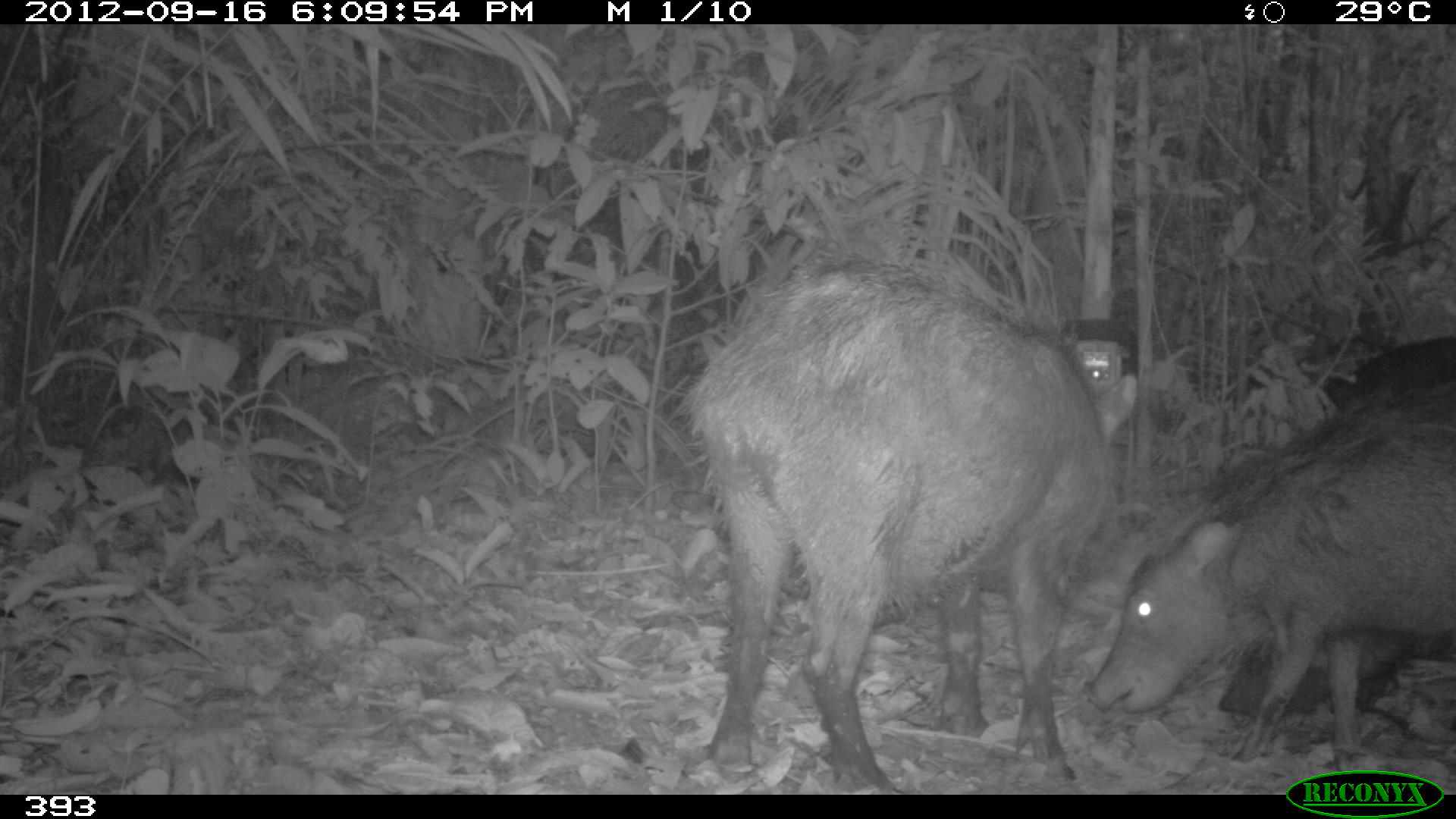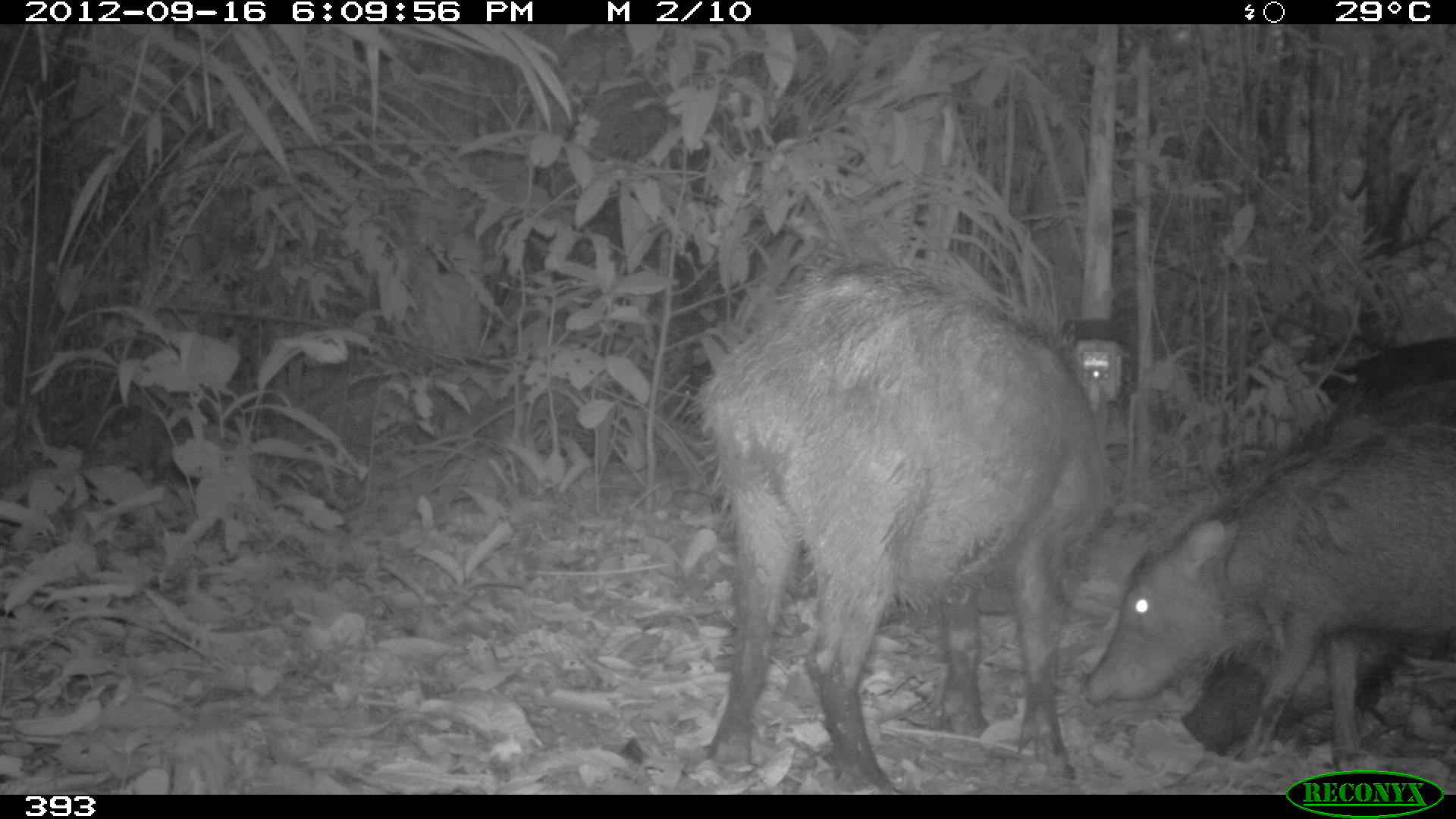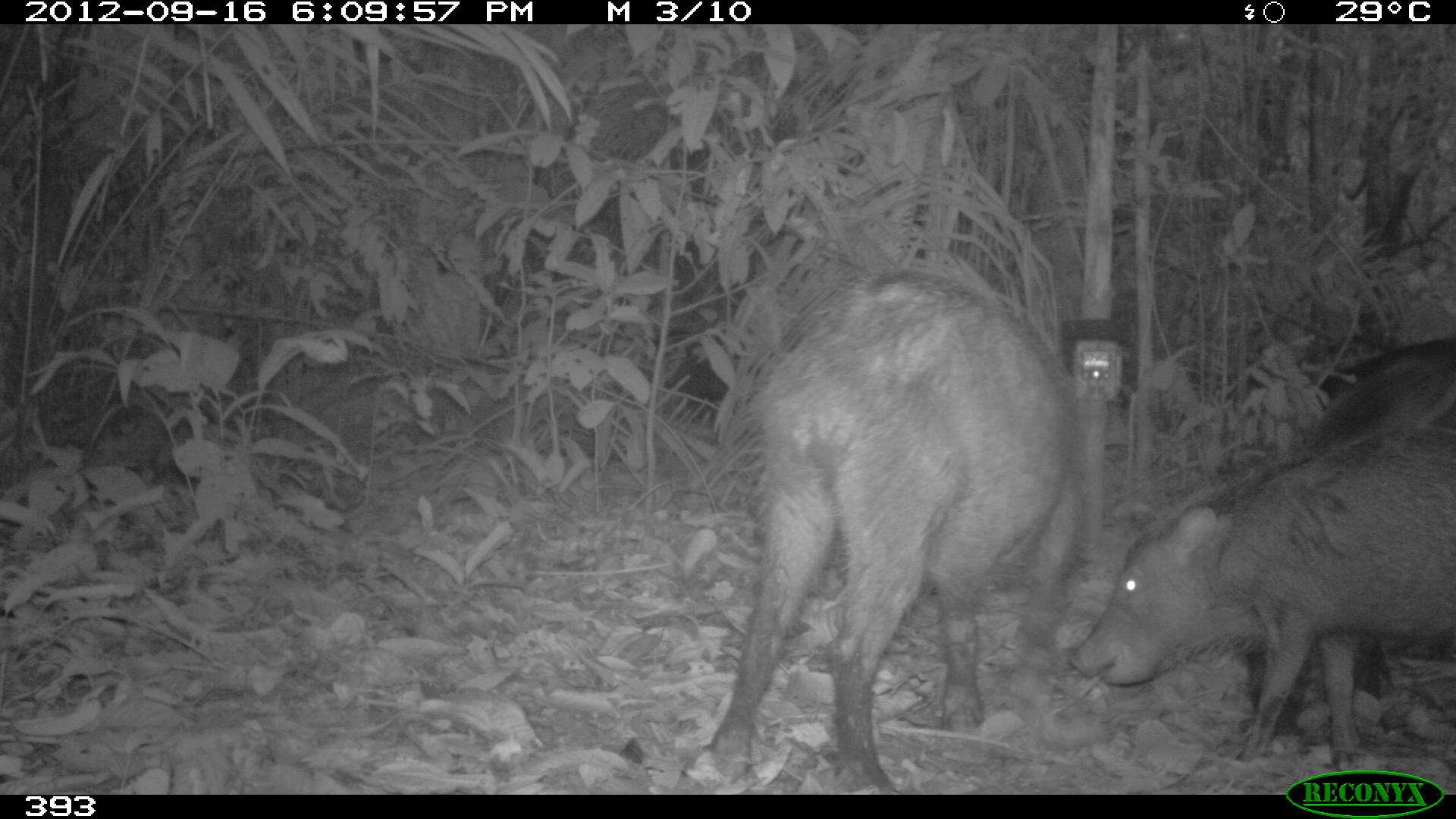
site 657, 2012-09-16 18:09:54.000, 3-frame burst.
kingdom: Animalia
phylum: Chordata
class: Mammalia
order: Artiodactyla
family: Tayassuidae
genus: Tayassu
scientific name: Tayassu pecari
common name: white-lipped peccary